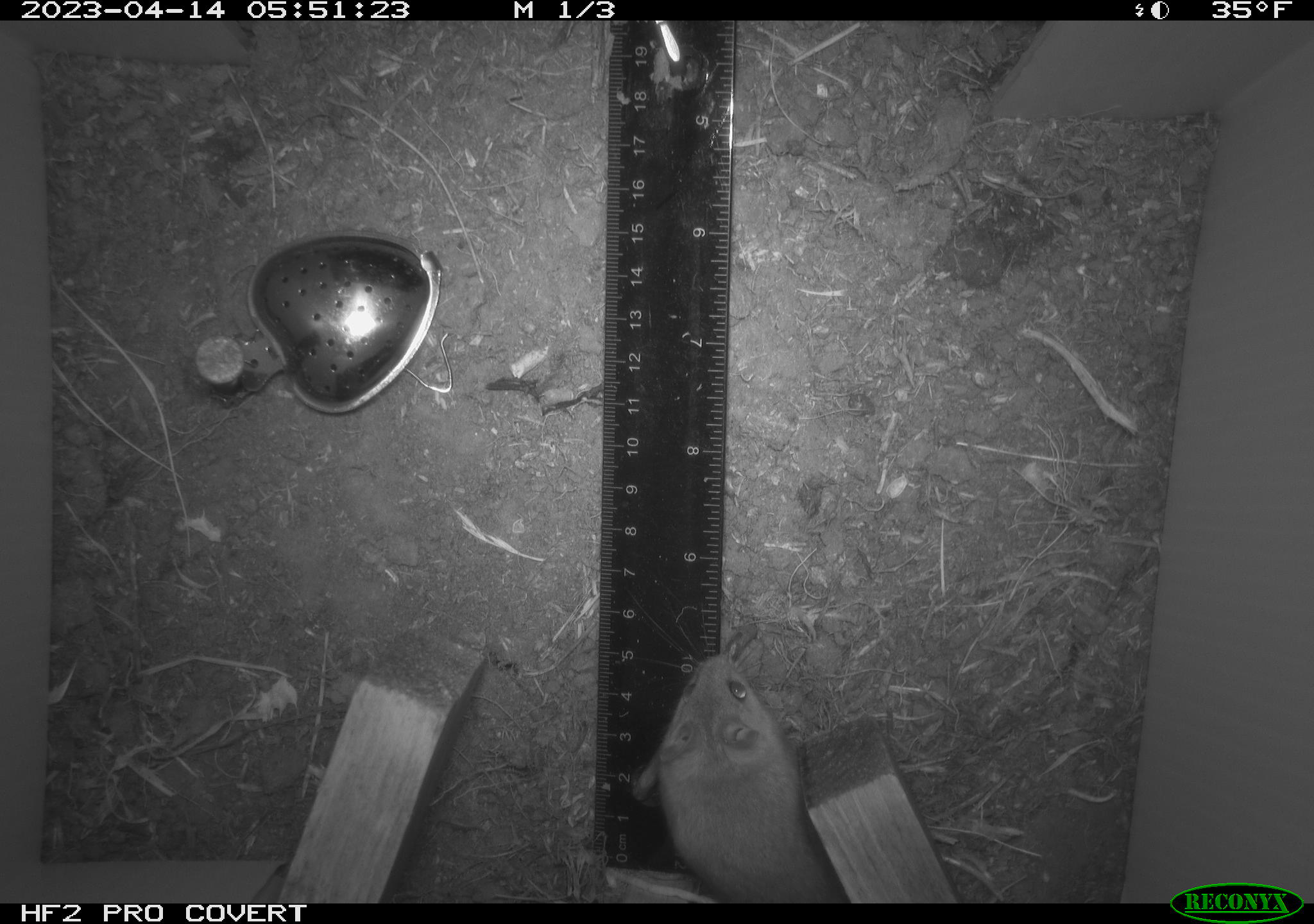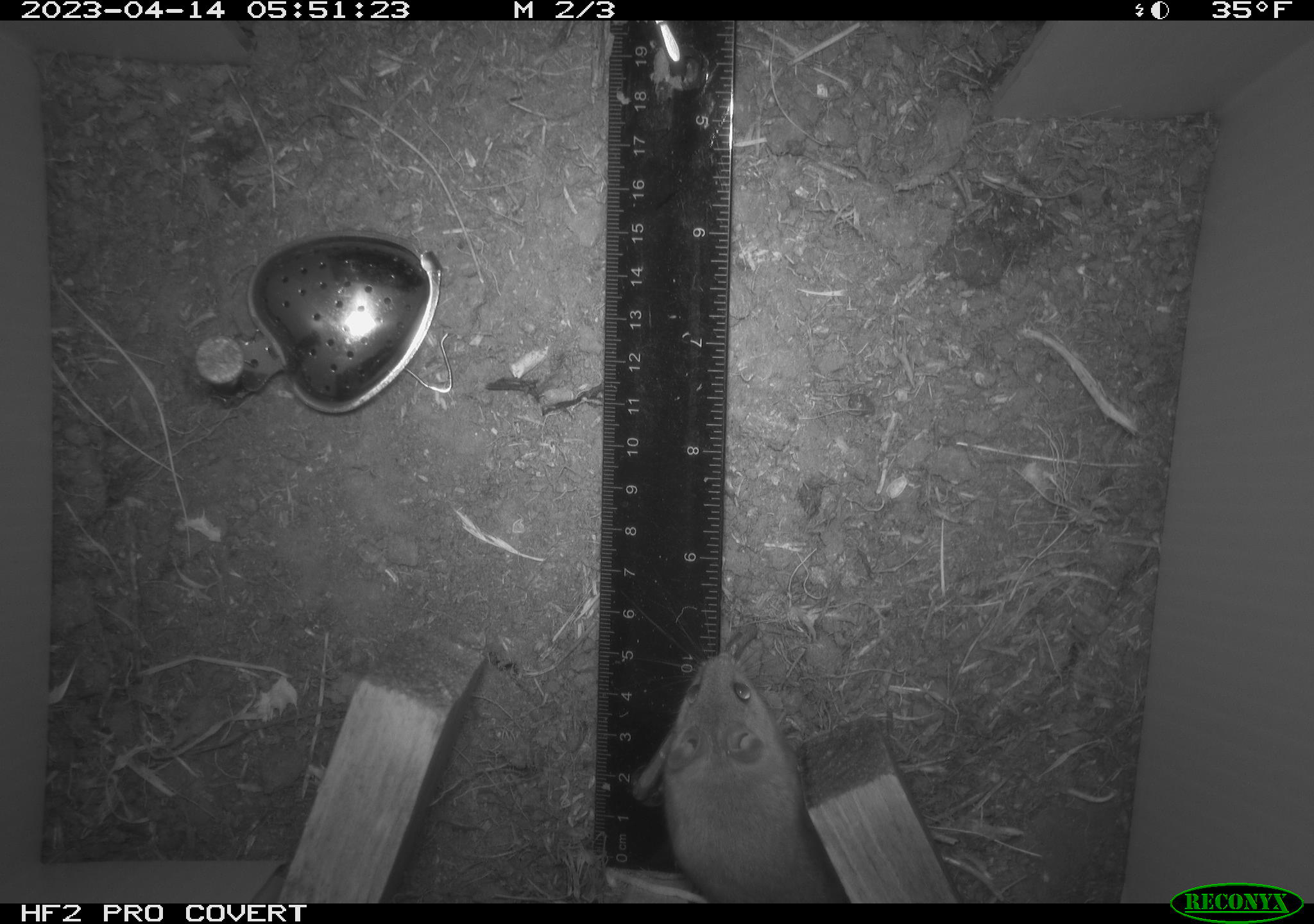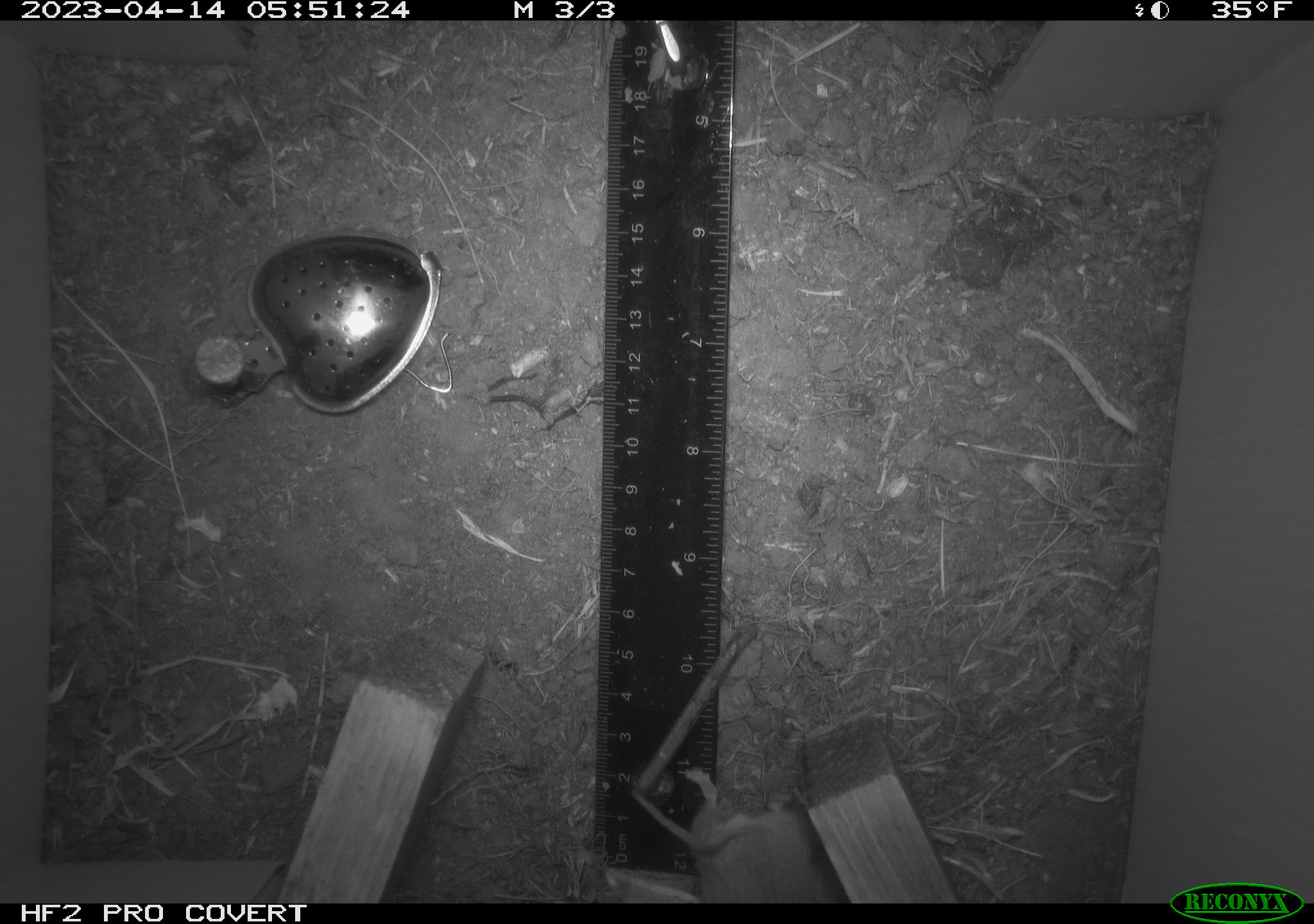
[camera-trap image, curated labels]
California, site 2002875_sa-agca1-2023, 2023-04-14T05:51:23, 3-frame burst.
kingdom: Animalia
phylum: Chordata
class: Mammalia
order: Rodentia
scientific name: Rodentia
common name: mouse species